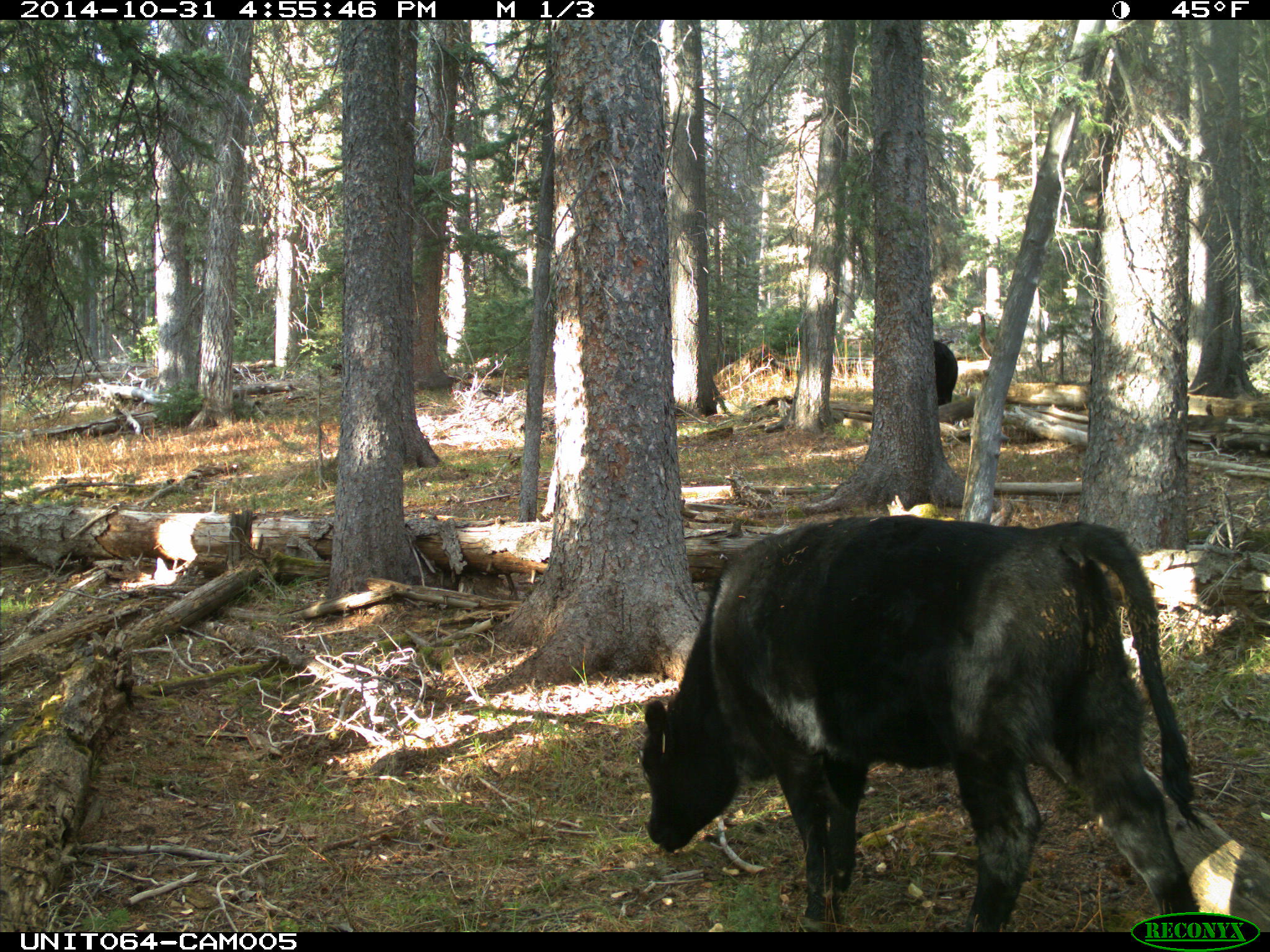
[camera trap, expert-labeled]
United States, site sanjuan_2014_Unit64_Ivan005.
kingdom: Animalia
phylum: Chordata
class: Mammalia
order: Artiodactyla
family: Bovidae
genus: Bos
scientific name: Bos taurus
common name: domestic cow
Bos taurus (domestic cow).